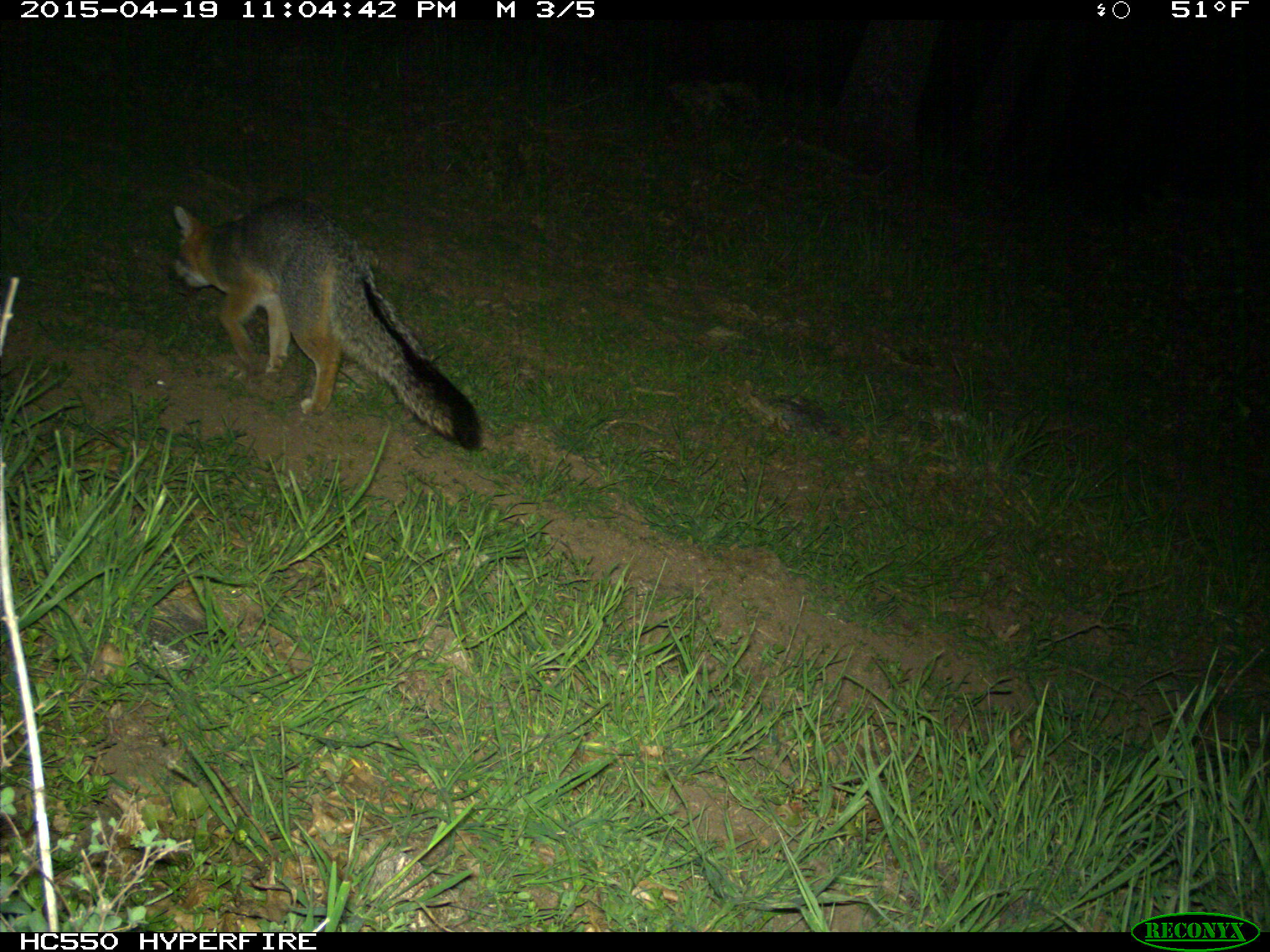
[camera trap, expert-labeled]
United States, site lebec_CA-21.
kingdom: Animalia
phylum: Chordata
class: Mammalia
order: Carnivora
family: Canidae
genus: Urocyon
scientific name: Urocyon cinereoargenteus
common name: gray fox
Urocyon cinereoargenteus (gray fox).